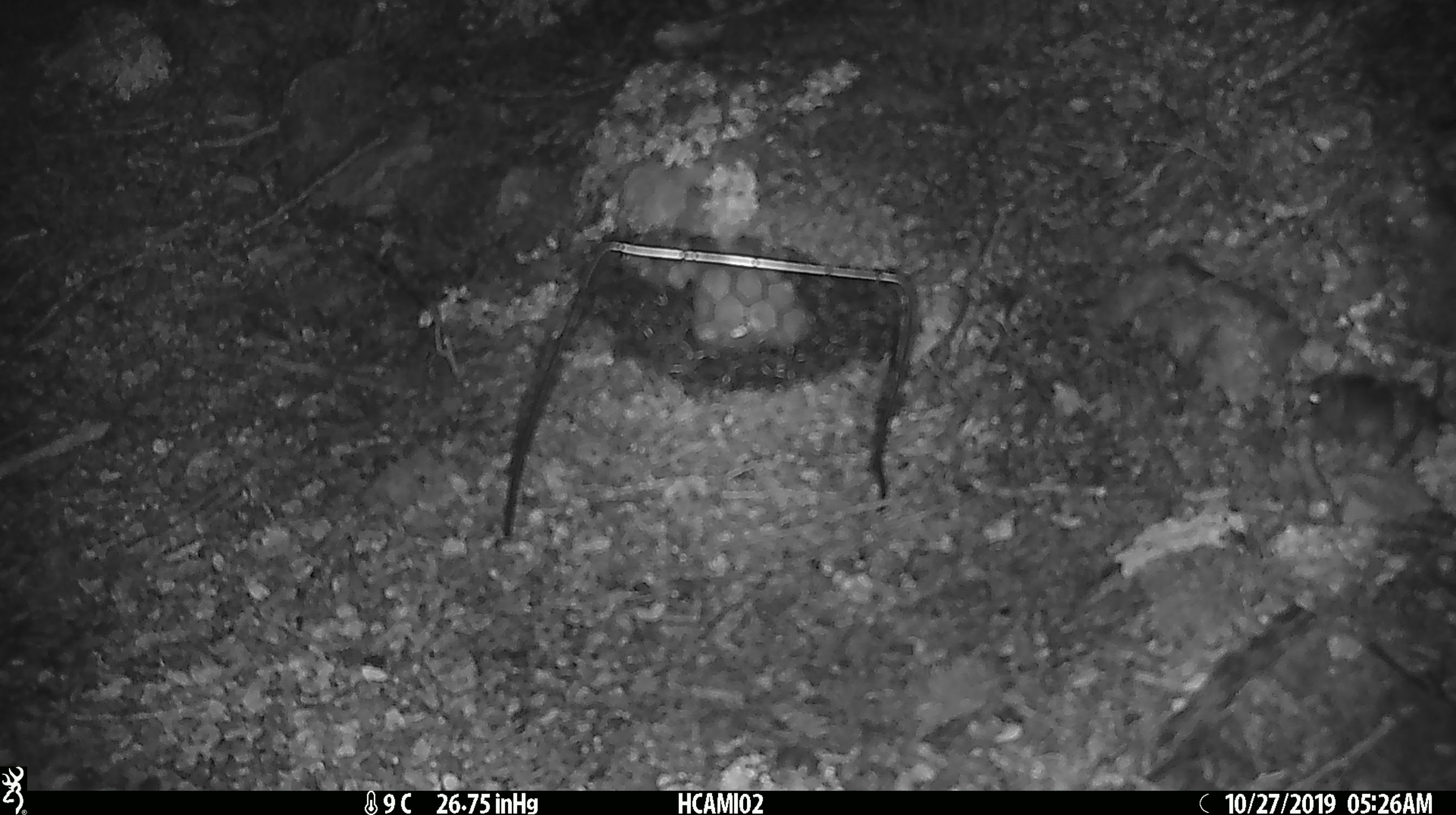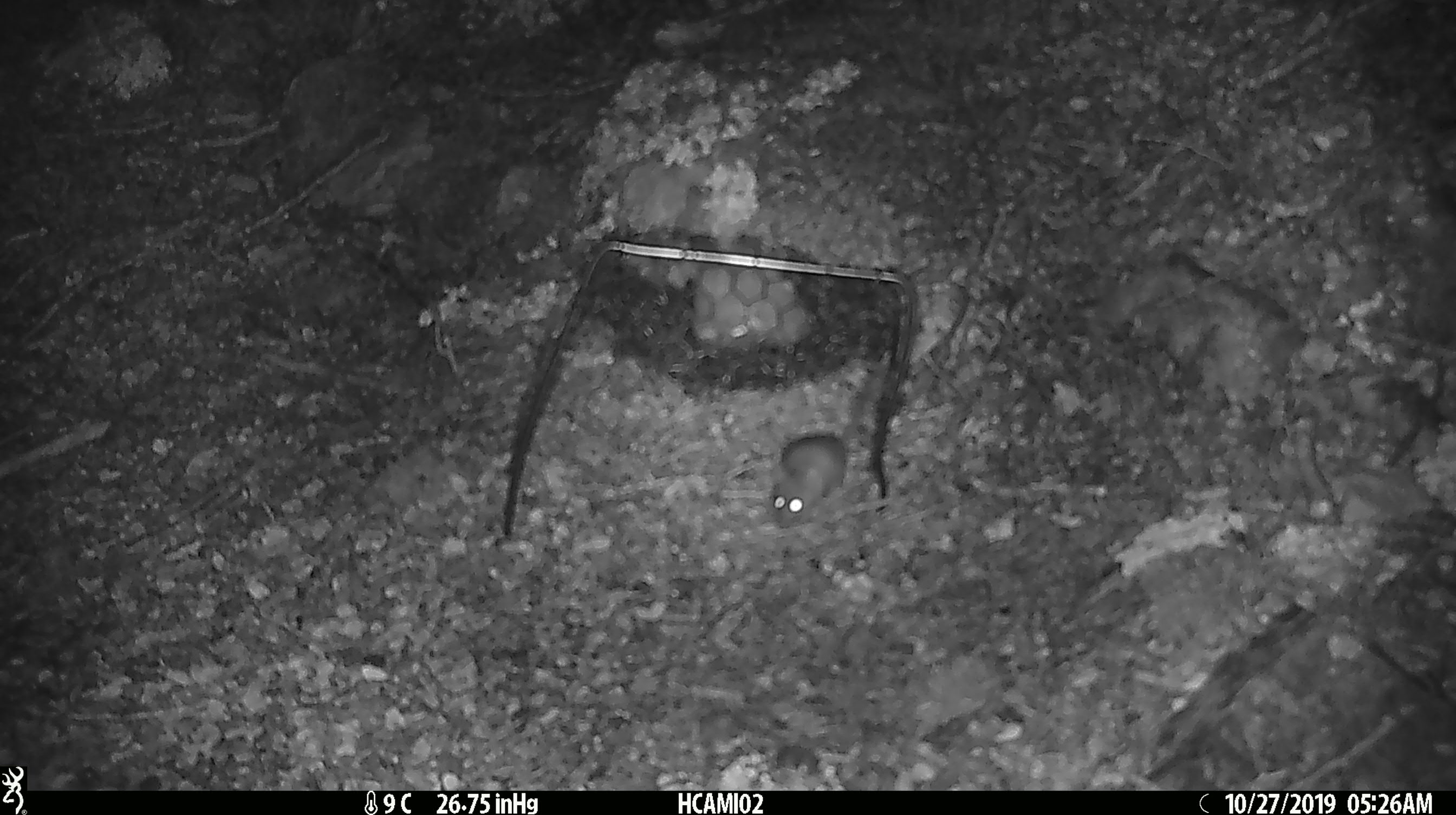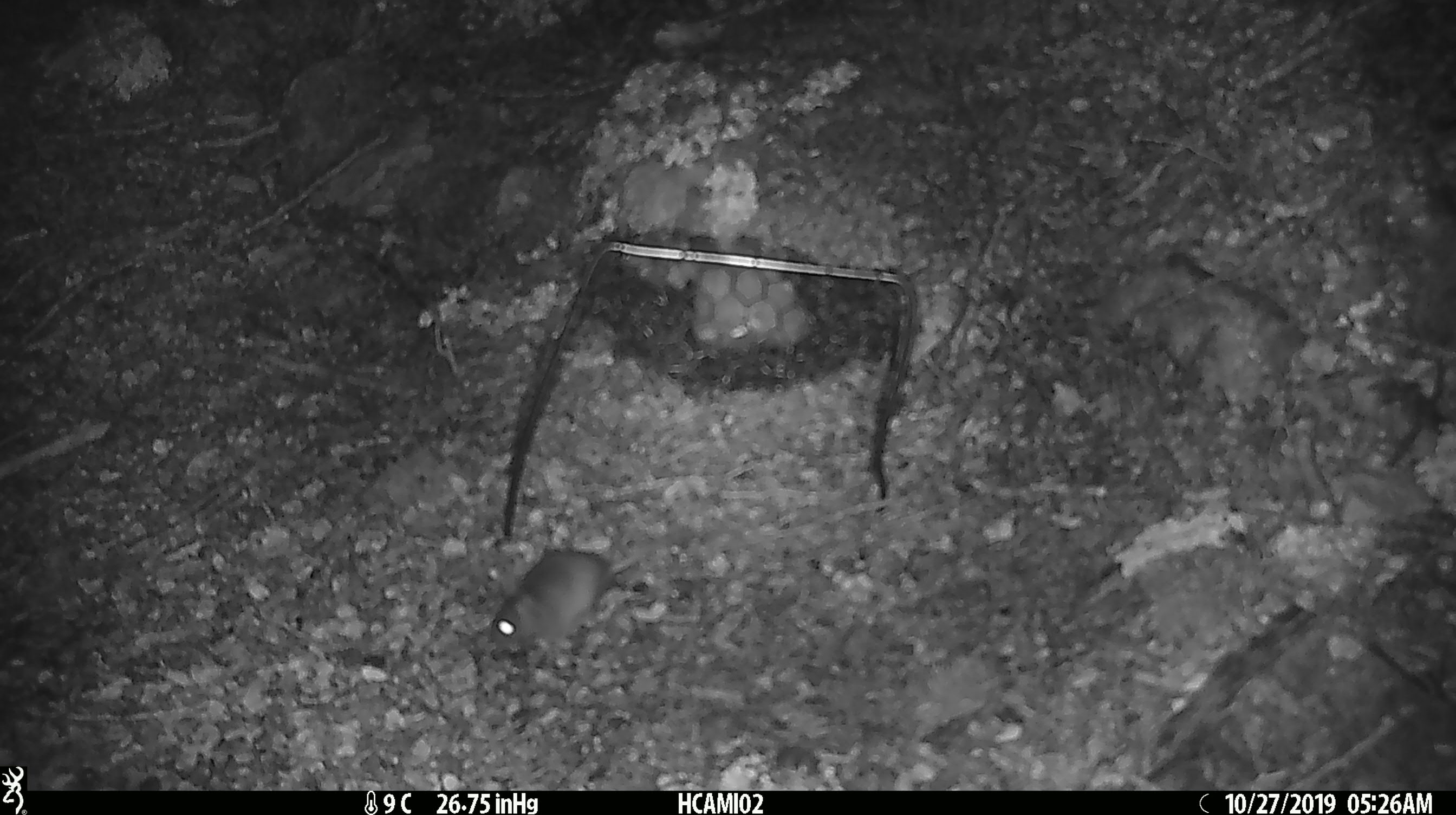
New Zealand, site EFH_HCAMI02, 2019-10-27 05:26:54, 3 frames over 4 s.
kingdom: Animalia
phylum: Chordata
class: Mammalia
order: Rodentia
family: Muridae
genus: Mus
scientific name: Mus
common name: mouse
Mouse (Mus).